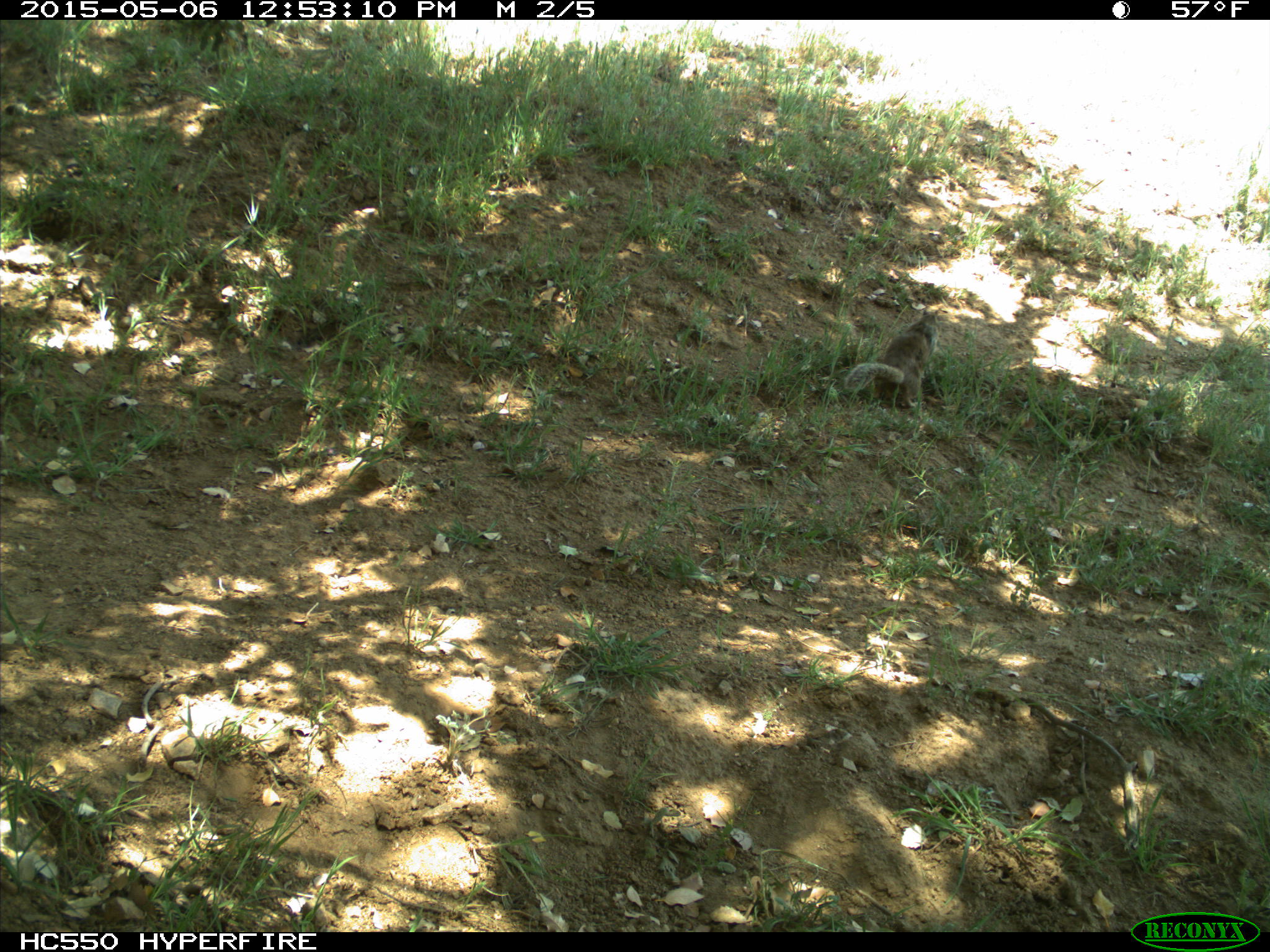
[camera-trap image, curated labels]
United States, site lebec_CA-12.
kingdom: Animalia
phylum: Chordata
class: Mammalia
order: Rodentia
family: Sciuridae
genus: Otospermophilus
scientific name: Otospermophilus beecheyi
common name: california ground squirrel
Otospermophilus beecheyi (california ground squirrel).